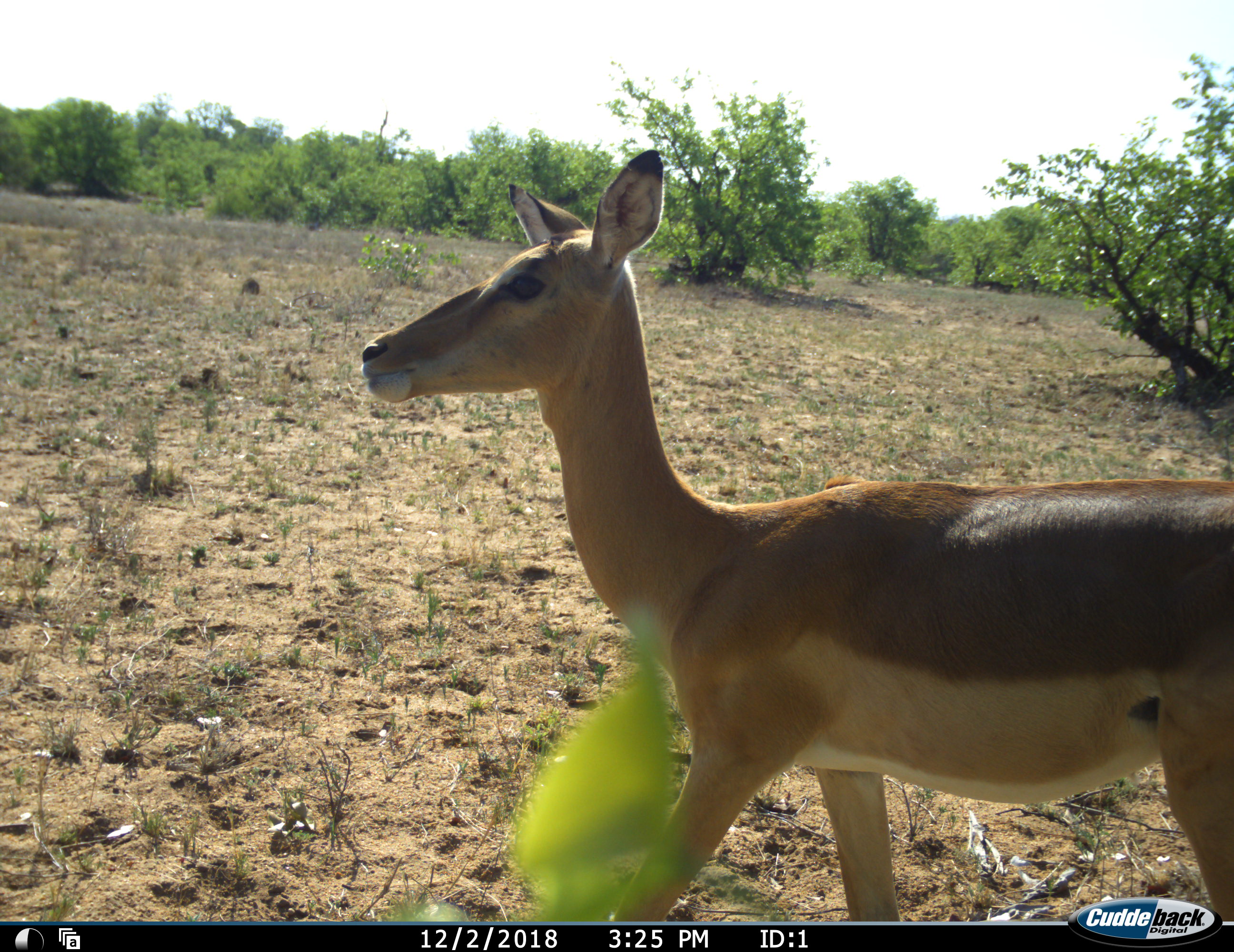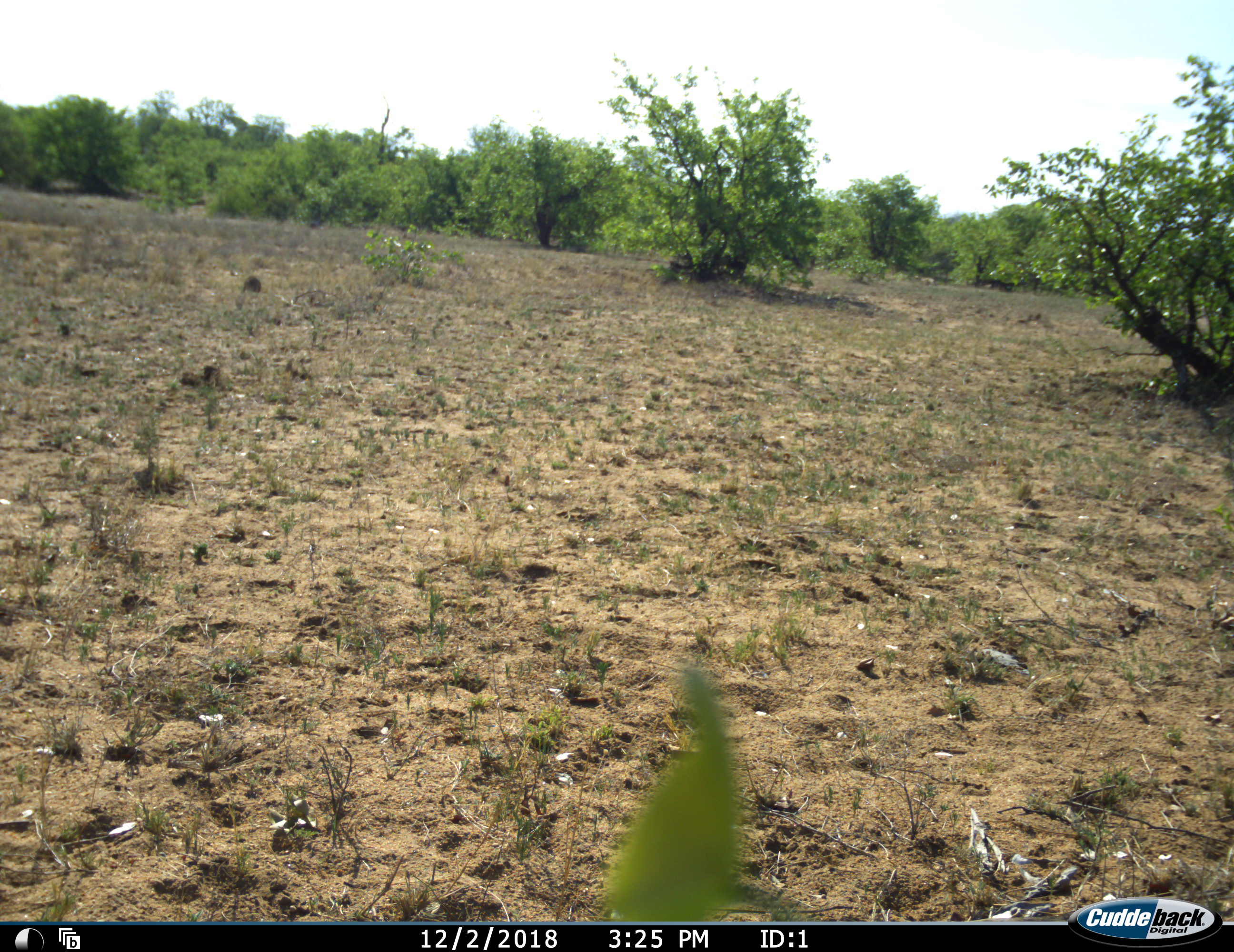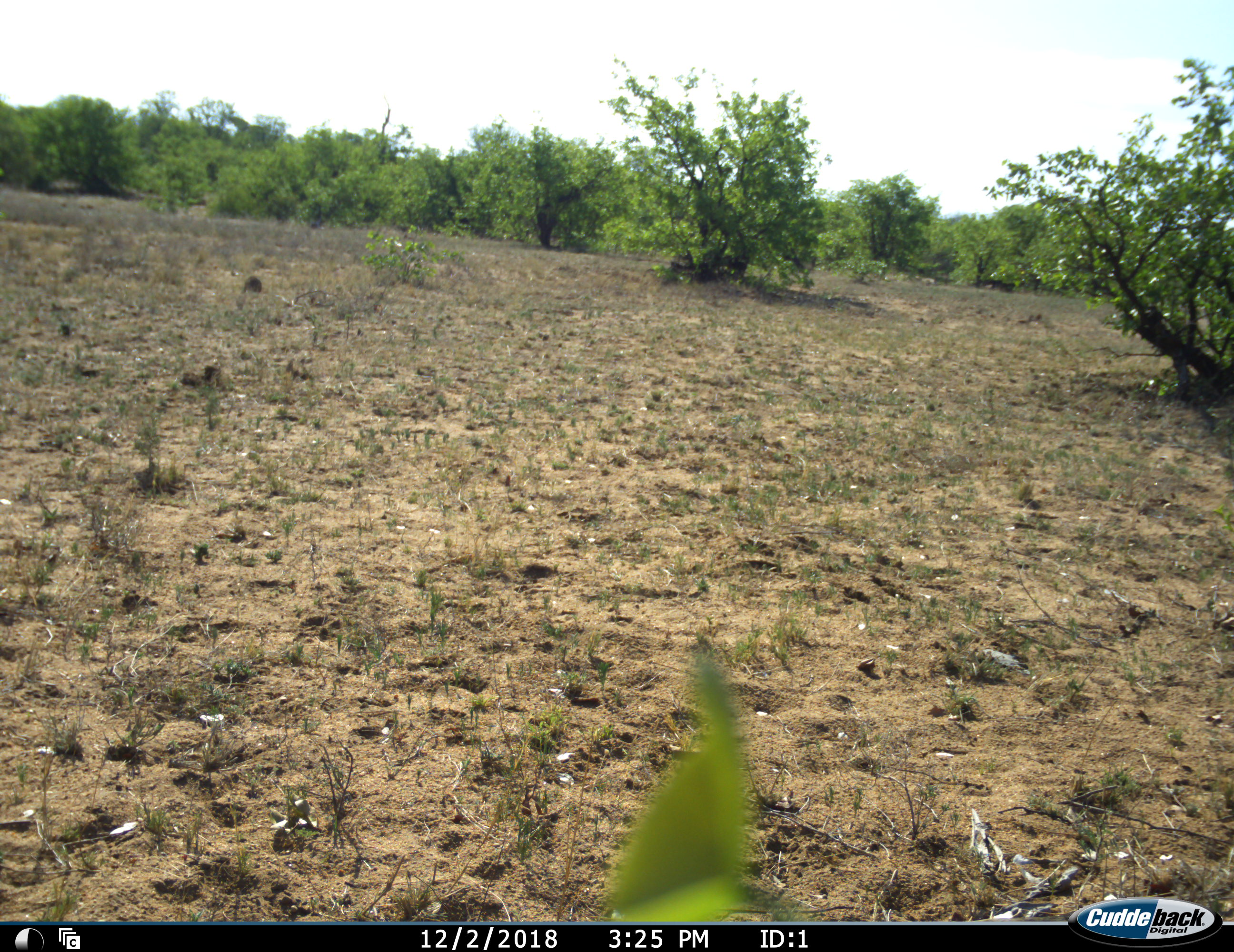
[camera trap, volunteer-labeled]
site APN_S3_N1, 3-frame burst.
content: unidentified animal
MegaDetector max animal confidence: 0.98